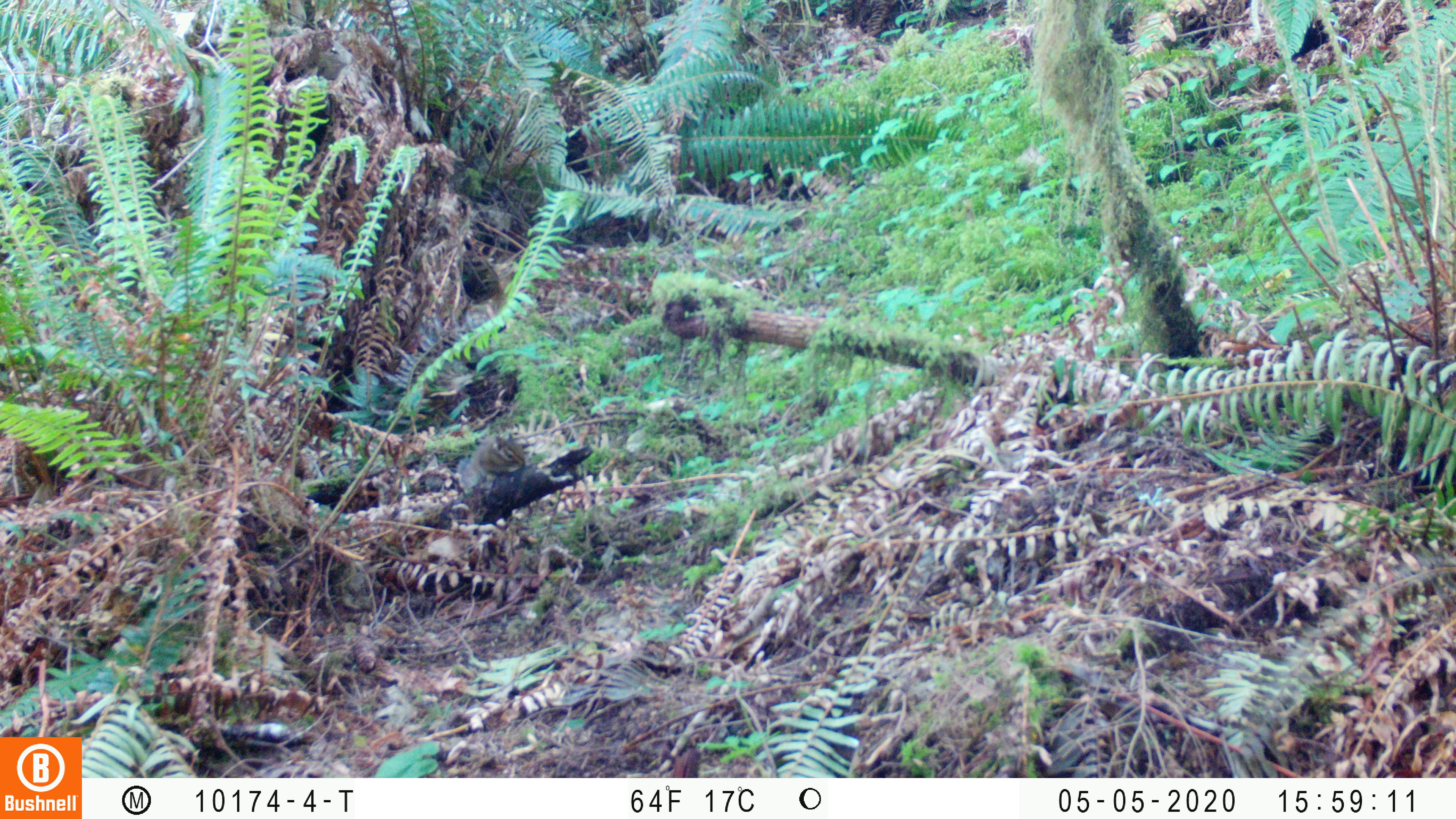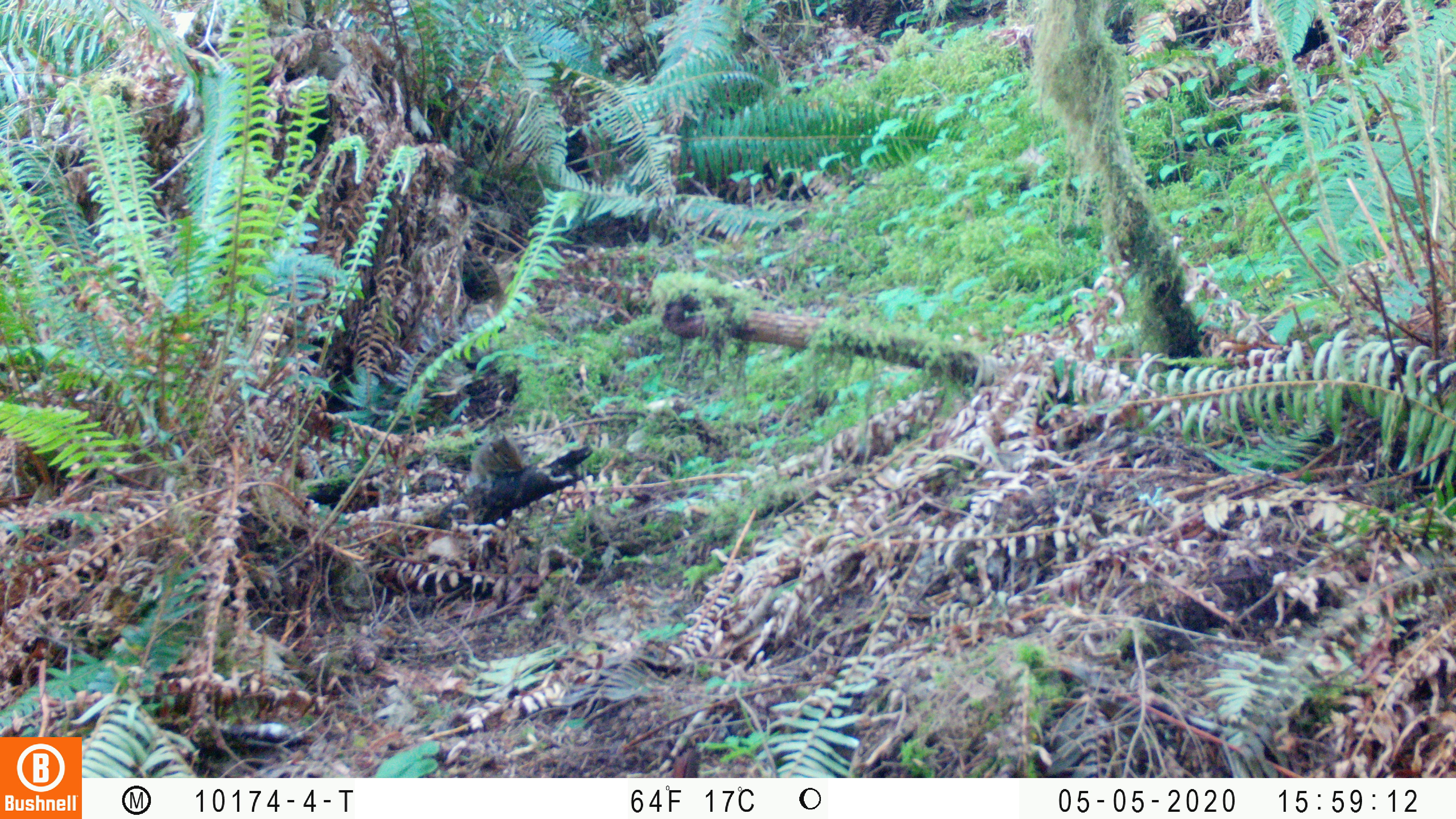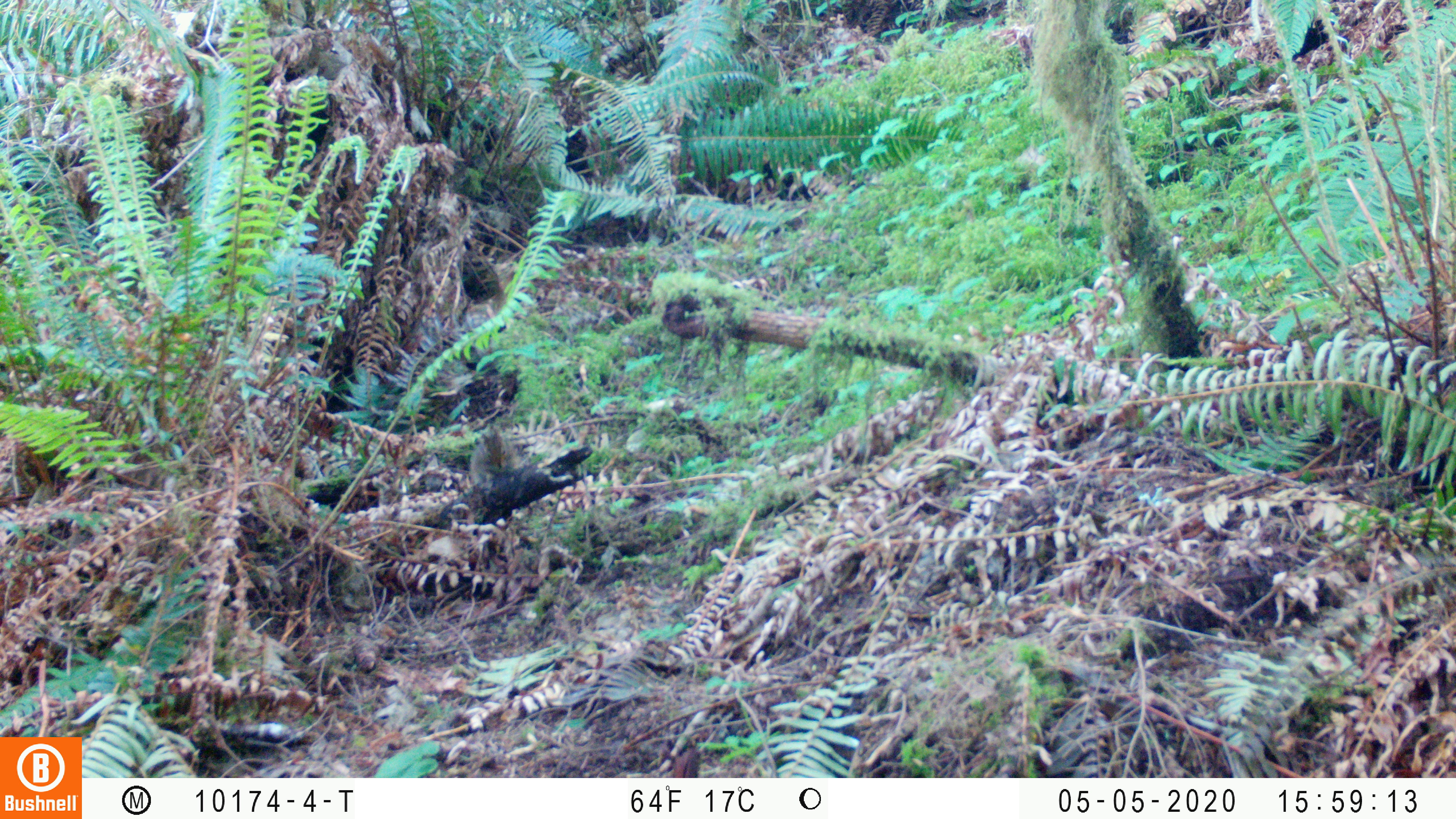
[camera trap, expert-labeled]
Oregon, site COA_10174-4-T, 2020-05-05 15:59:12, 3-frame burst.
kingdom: Animalia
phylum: Chordata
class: Mammalia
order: Rodentia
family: Sciuridae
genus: Neotamias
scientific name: Neotamias townsendii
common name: townsend's chipmunk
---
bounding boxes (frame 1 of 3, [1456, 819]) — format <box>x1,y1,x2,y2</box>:
townsend's chipmunk: <box>453,427,529,497</box>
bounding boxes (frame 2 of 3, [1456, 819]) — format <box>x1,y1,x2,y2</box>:
townsend's chipmunk: <box>467,424,530,486</box>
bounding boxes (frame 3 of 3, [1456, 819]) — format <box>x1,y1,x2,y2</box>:
townsend's chipmunk: <box>463,420,526,482</box>